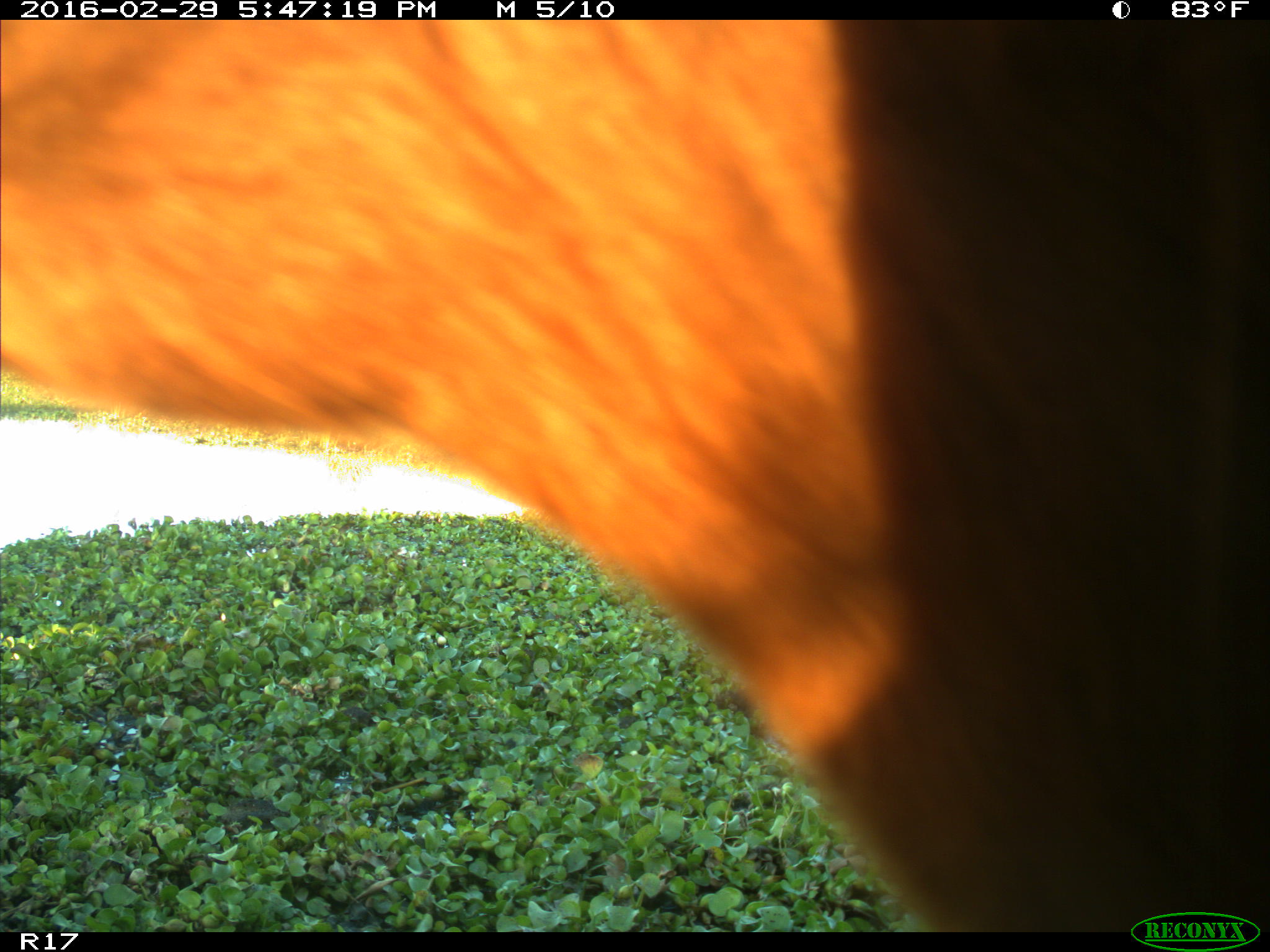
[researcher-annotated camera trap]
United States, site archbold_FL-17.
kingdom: Animalia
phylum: Chordata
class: Mammalia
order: Artiodactyla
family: Bovidae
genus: Bos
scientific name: Bos taurus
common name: domestic cow